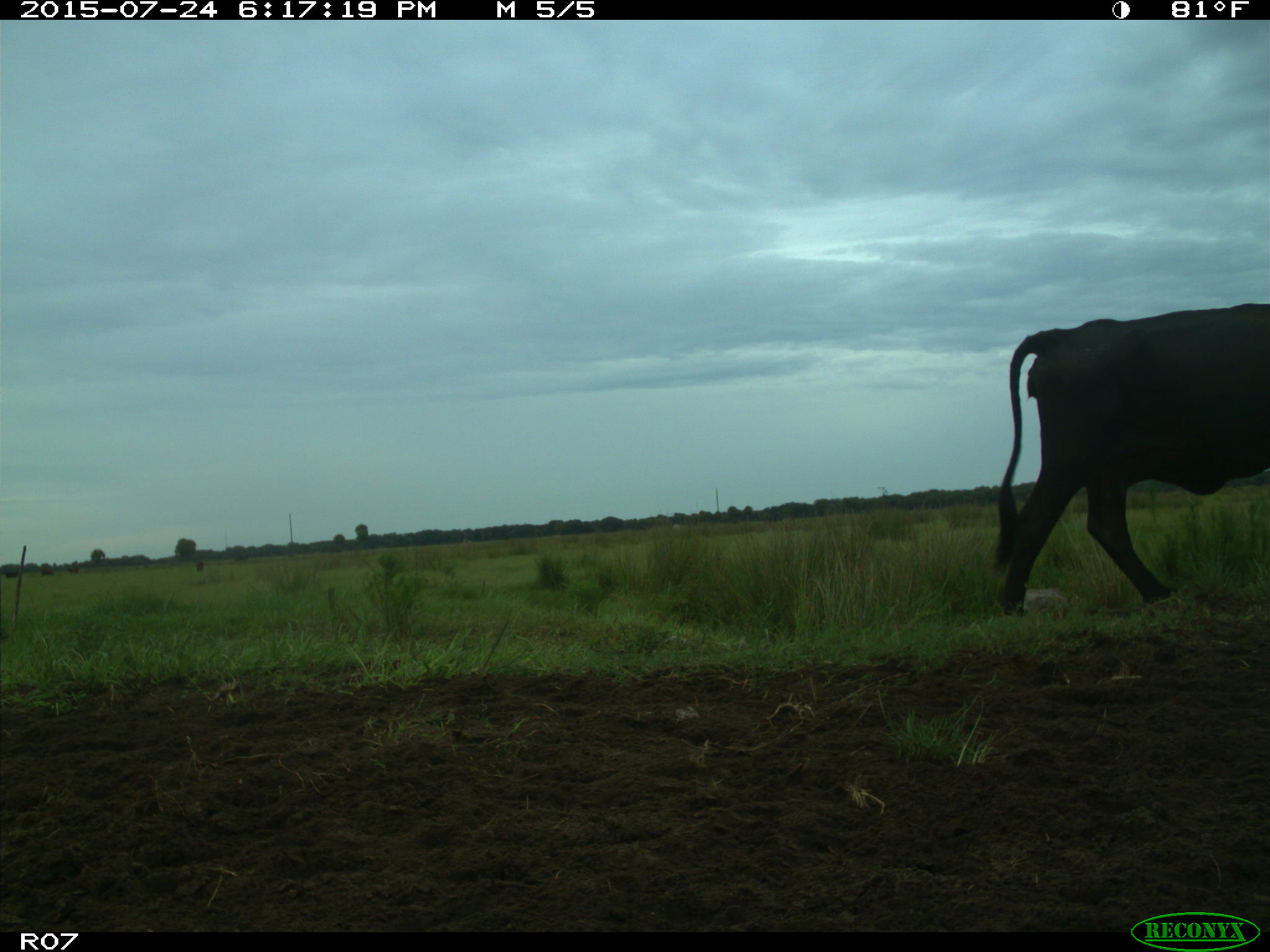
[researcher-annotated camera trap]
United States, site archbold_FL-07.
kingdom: Animalia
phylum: Chordata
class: Mammalia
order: Artiodactyla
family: Bovidae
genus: Bos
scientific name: Bos taurus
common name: domestic cow